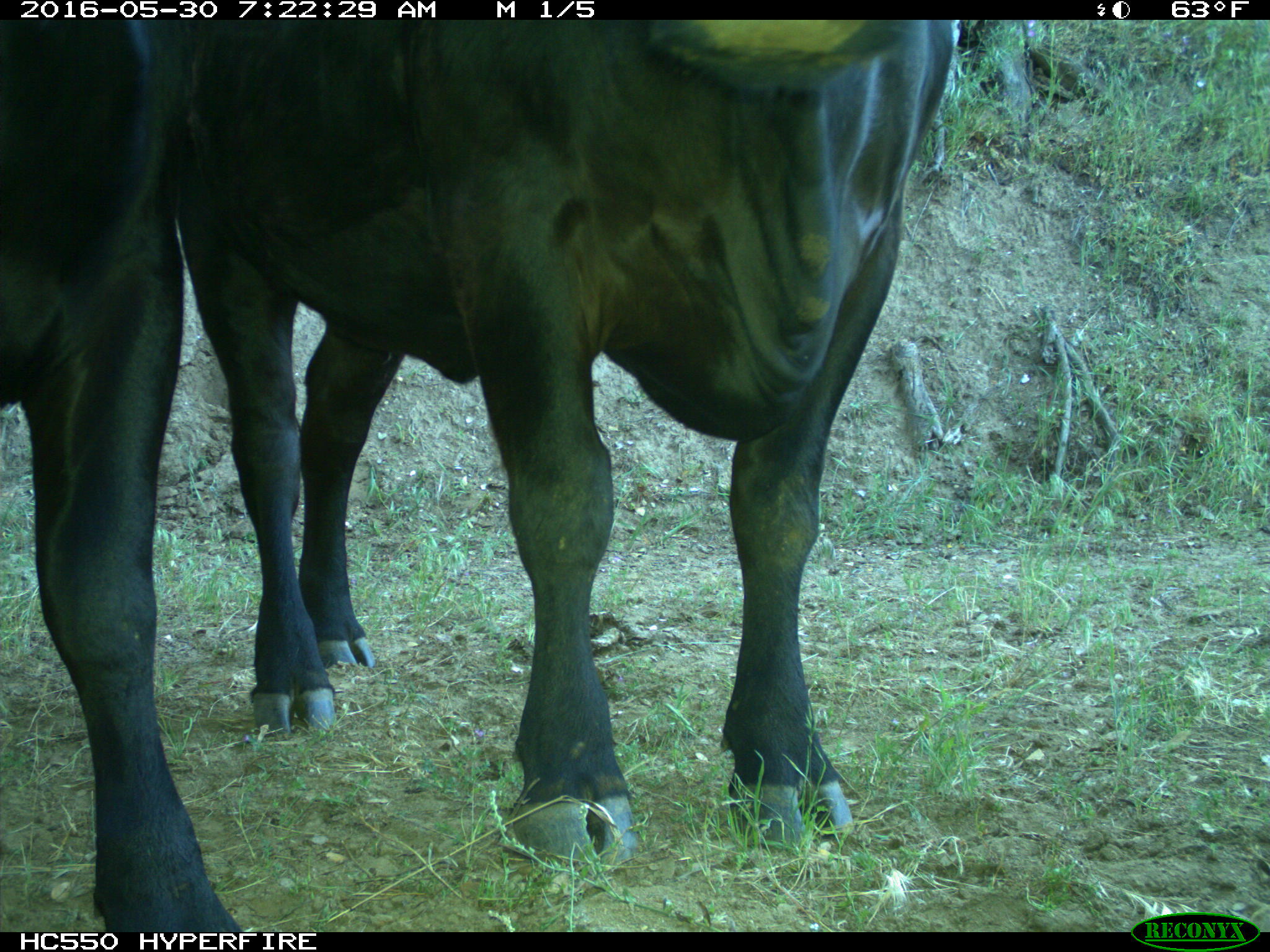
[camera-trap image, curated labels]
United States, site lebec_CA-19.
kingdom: Animalia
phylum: Chordata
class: Mammalia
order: Artiodactyla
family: Bovidae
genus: Bos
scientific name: Bos taurus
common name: domestic cow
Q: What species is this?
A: Bos taurus (domestic cow).